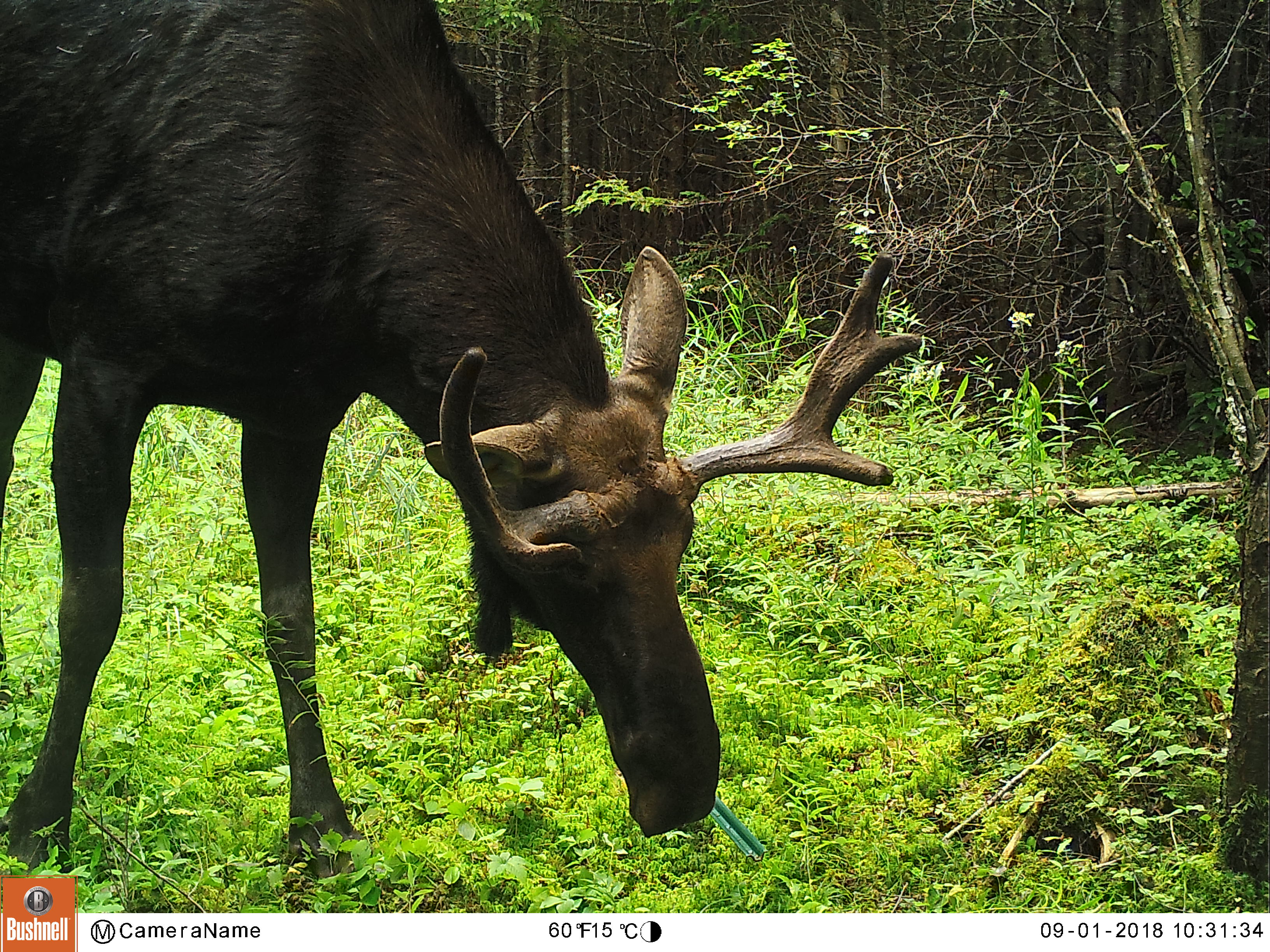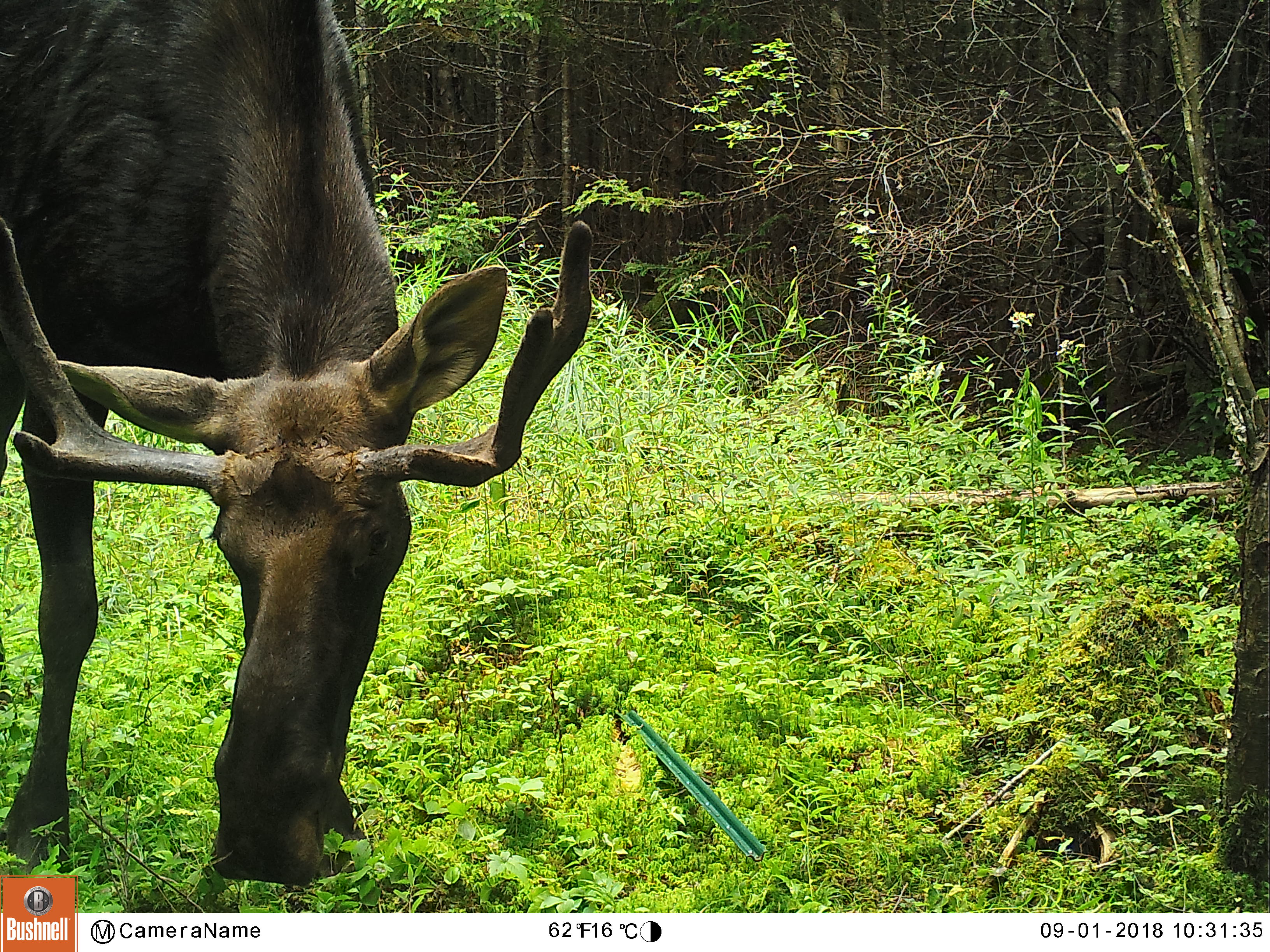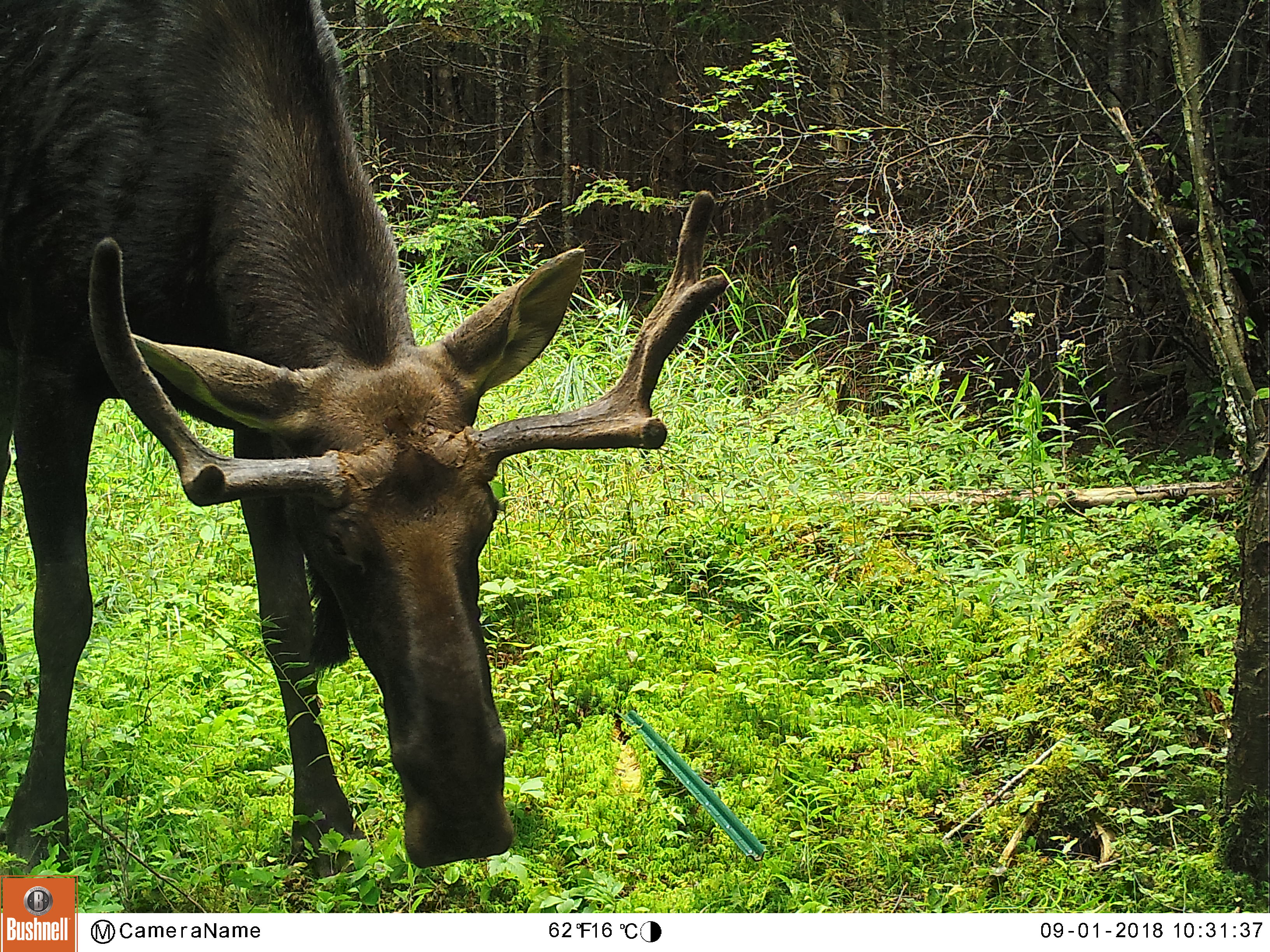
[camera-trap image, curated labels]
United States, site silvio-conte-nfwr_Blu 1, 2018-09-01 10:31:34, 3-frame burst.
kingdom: Animalia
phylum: Chordata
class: Mammalia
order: Artiodactyla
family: Cervidae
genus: Alces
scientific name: Alces alces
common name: moose